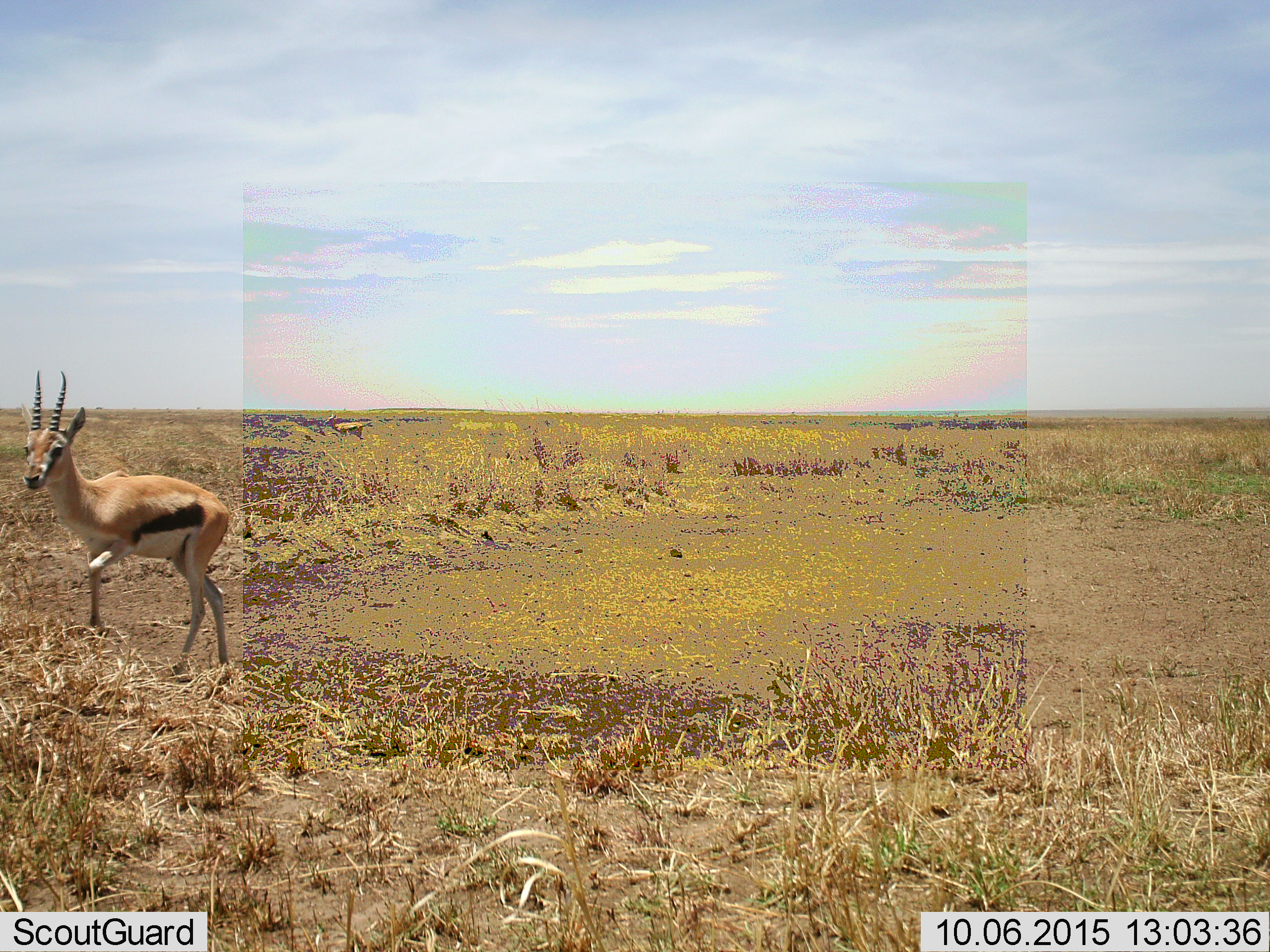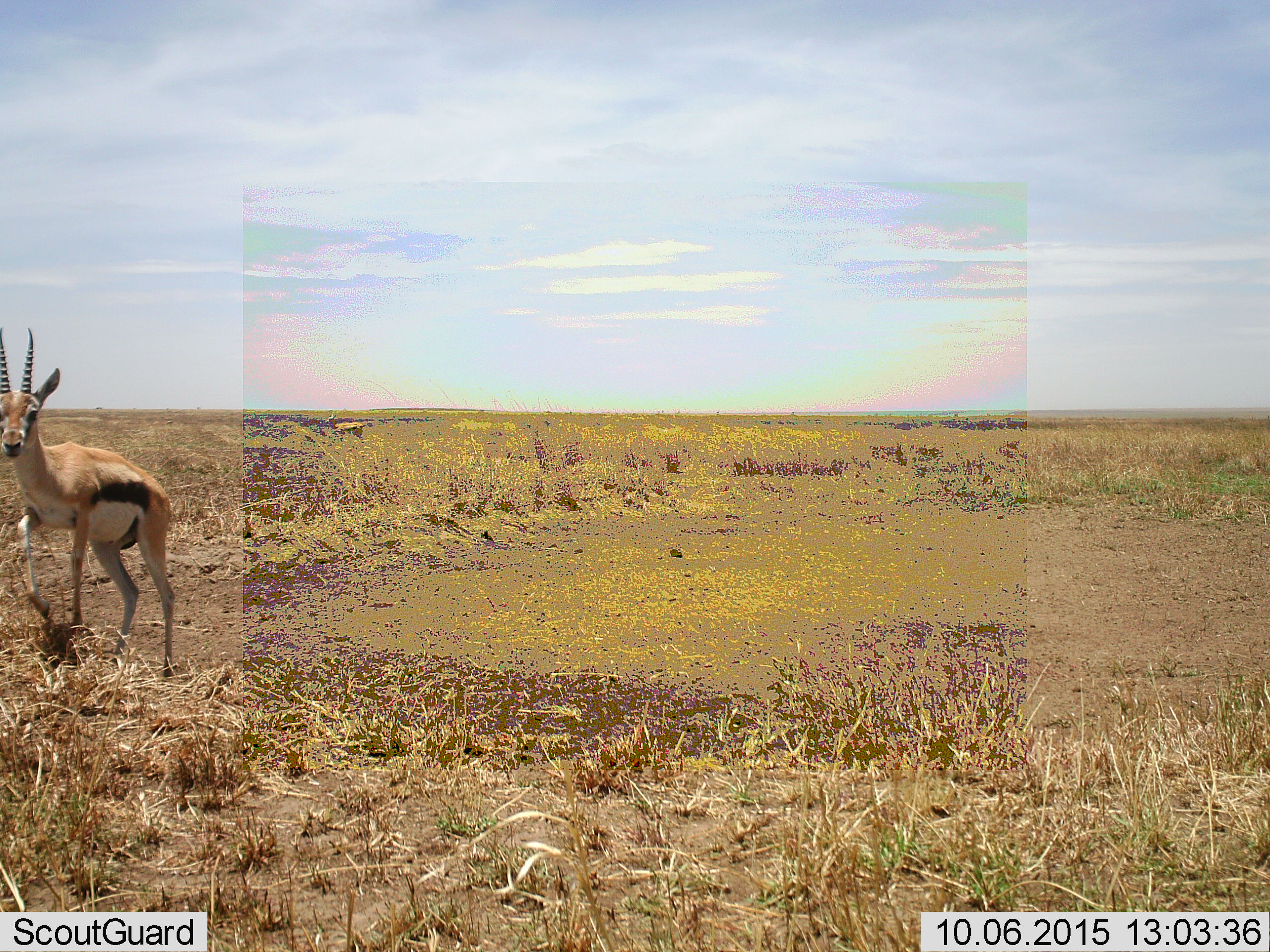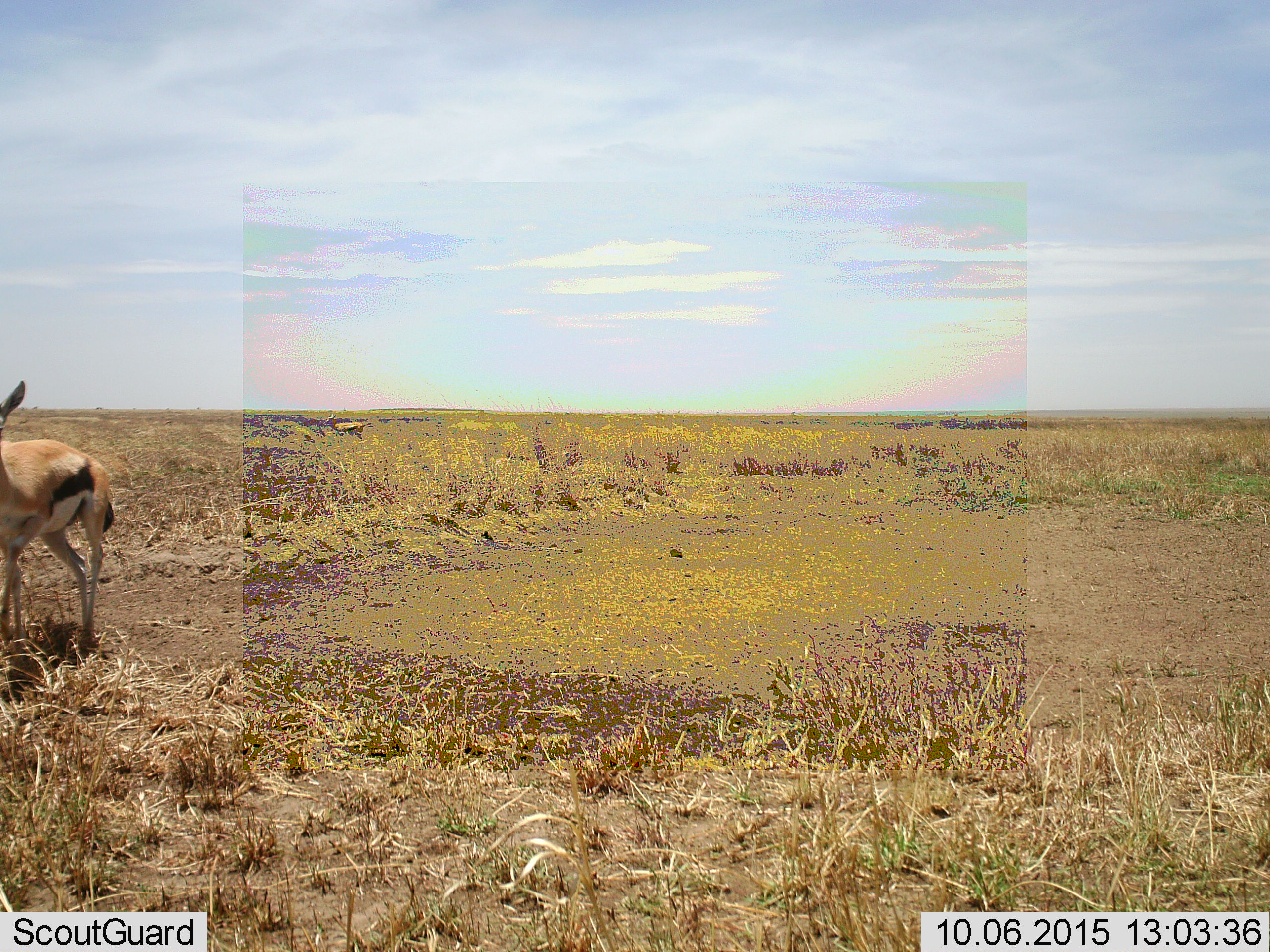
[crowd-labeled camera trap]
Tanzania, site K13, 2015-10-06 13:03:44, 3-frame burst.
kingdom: Animalia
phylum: Chordata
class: Mammalia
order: Artiodactyla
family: Bovidae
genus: Eudorcas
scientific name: Eudorcas thomsonii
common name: thomson's gazelle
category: gazellethomsons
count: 2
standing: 50%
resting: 0%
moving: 80%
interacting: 0%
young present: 0%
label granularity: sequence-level